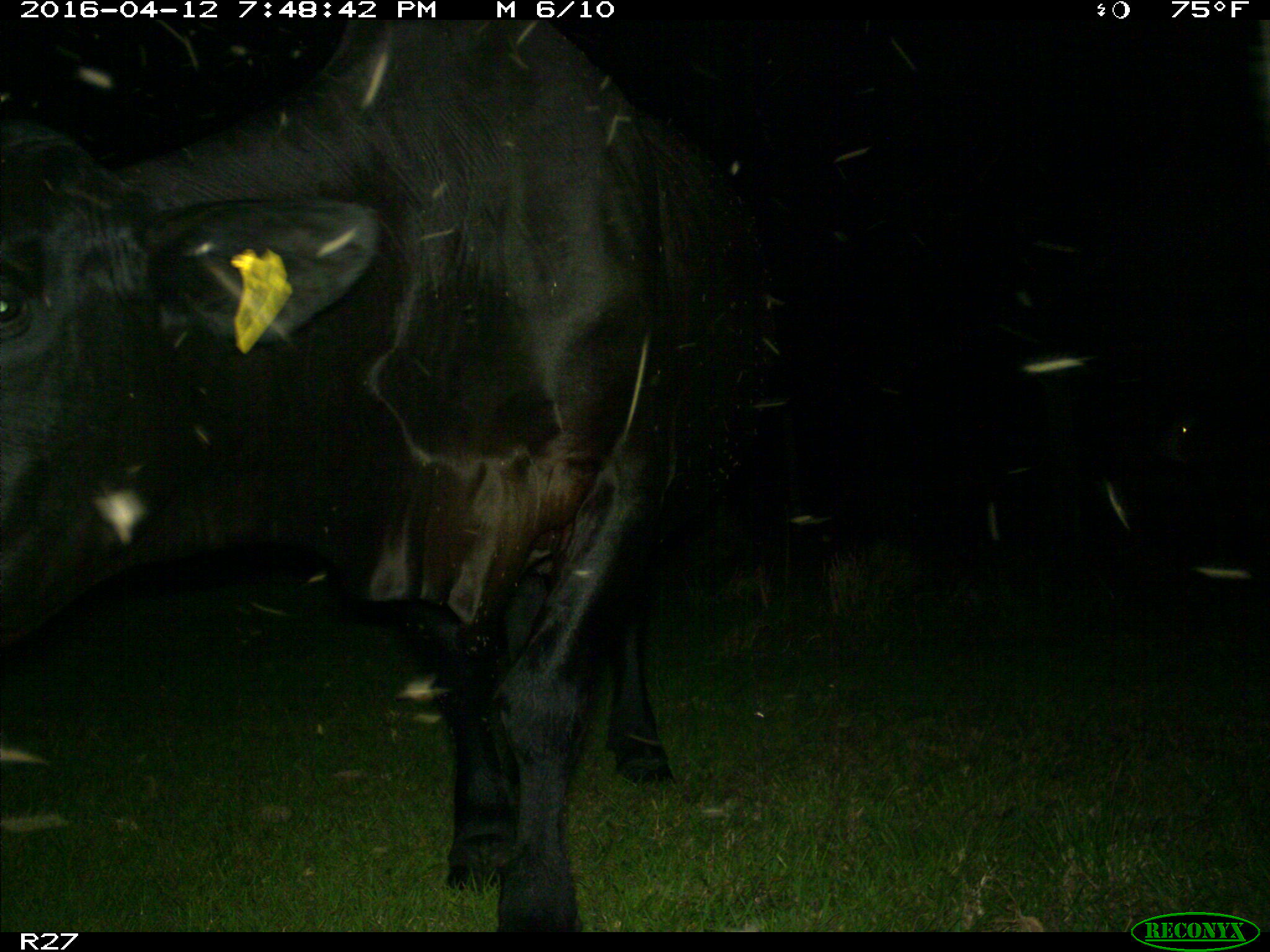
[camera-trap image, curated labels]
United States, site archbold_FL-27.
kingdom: Animalia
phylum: Chordata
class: Mammalia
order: Artiodactyla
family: Bovidae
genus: Bos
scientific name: Bos taurus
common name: domestic cow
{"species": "Bos taurus (domestic cow)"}